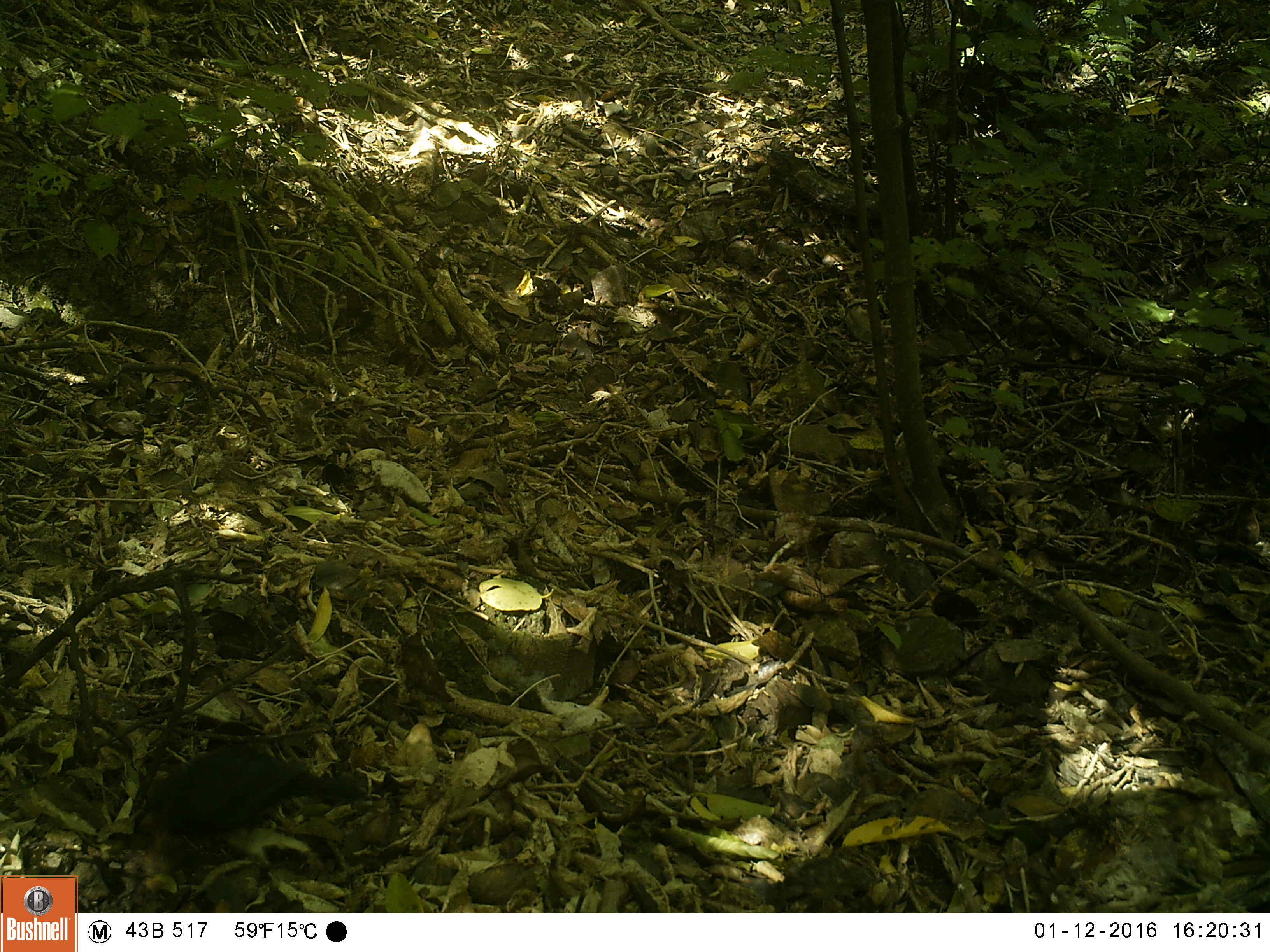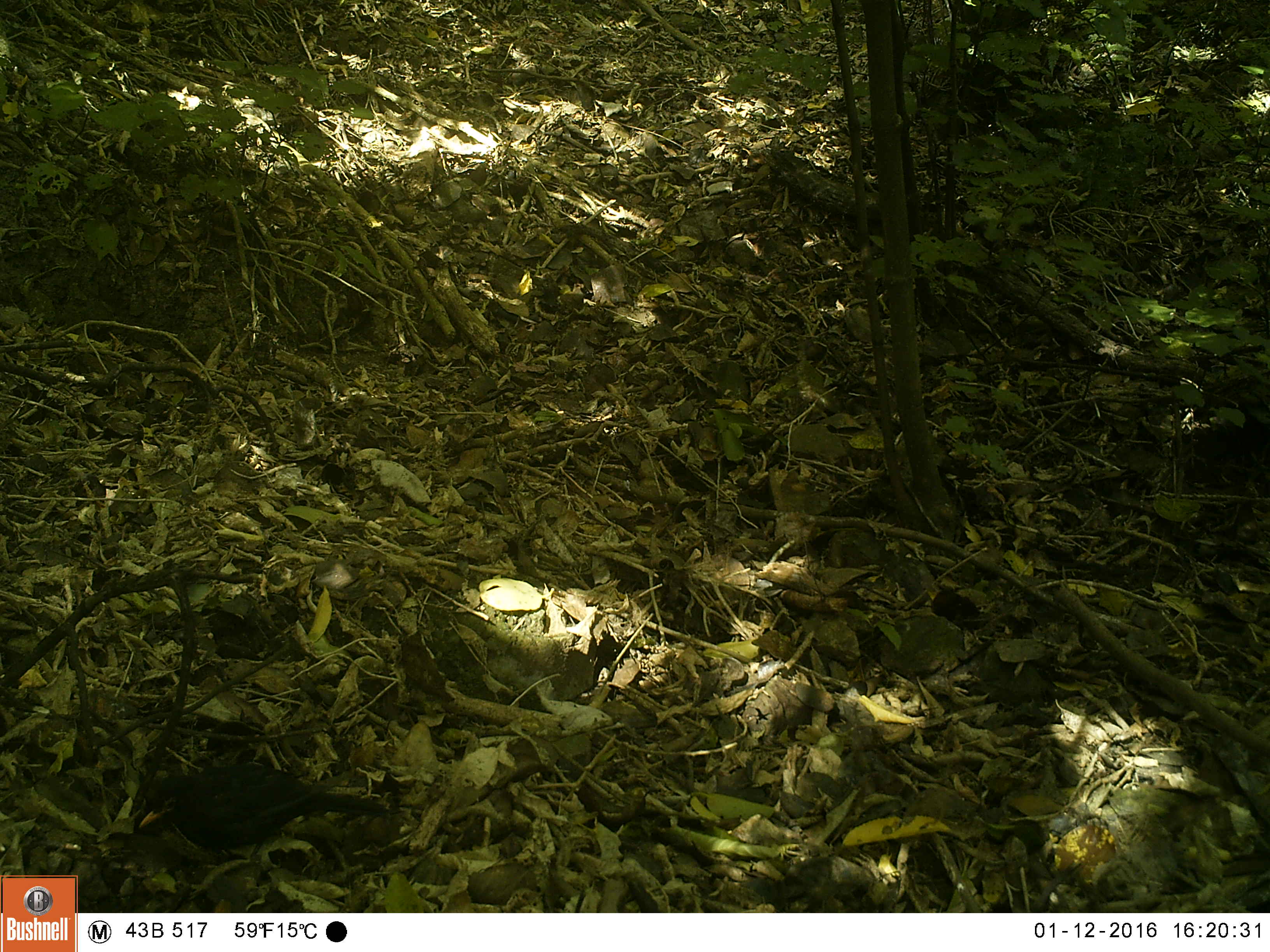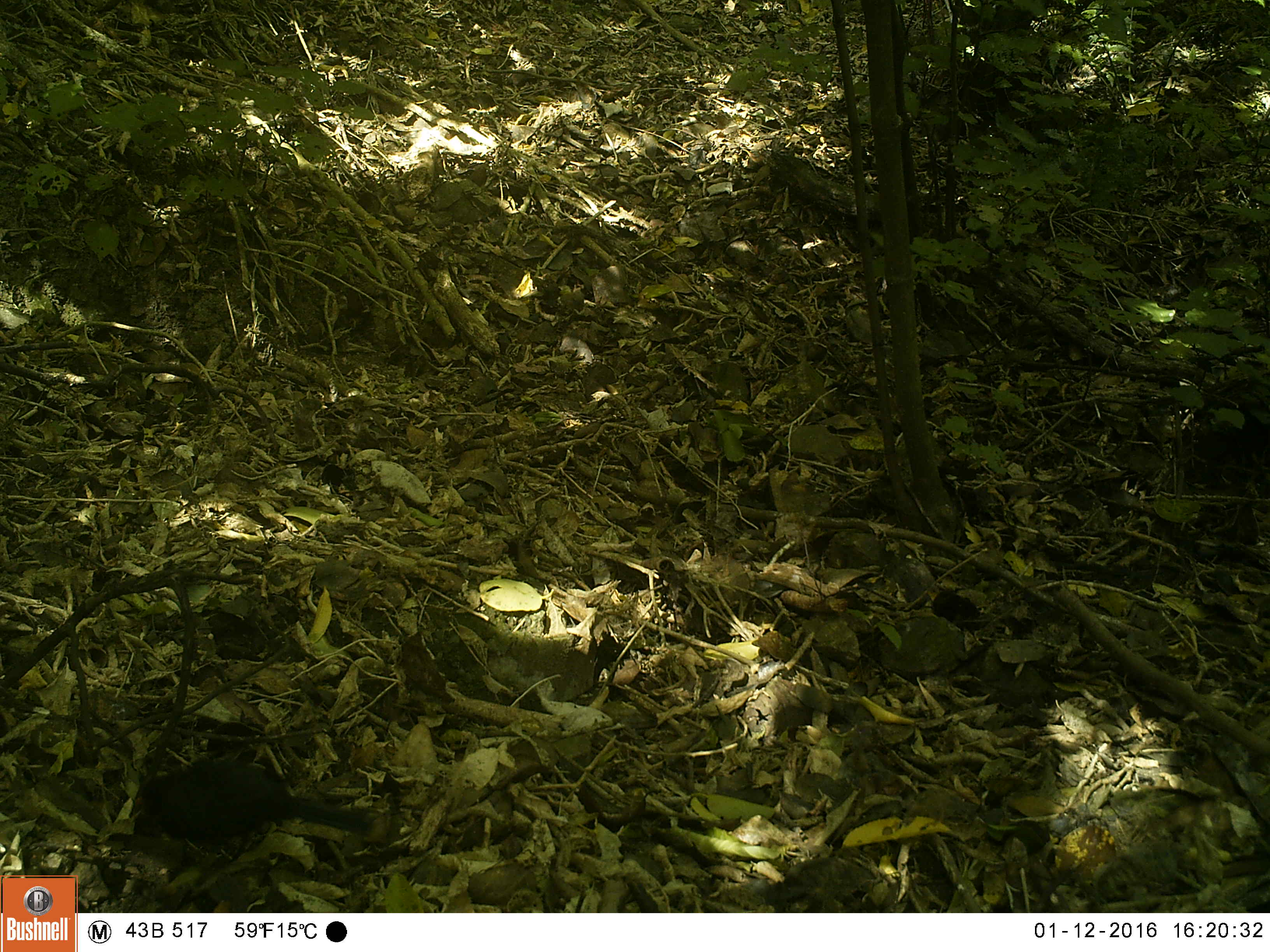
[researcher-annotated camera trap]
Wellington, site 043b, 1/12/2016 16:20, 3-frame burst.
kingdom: Animalia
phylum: Chordata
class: Aves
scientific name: Aves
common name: bird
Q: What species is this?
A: Bird (Aves).